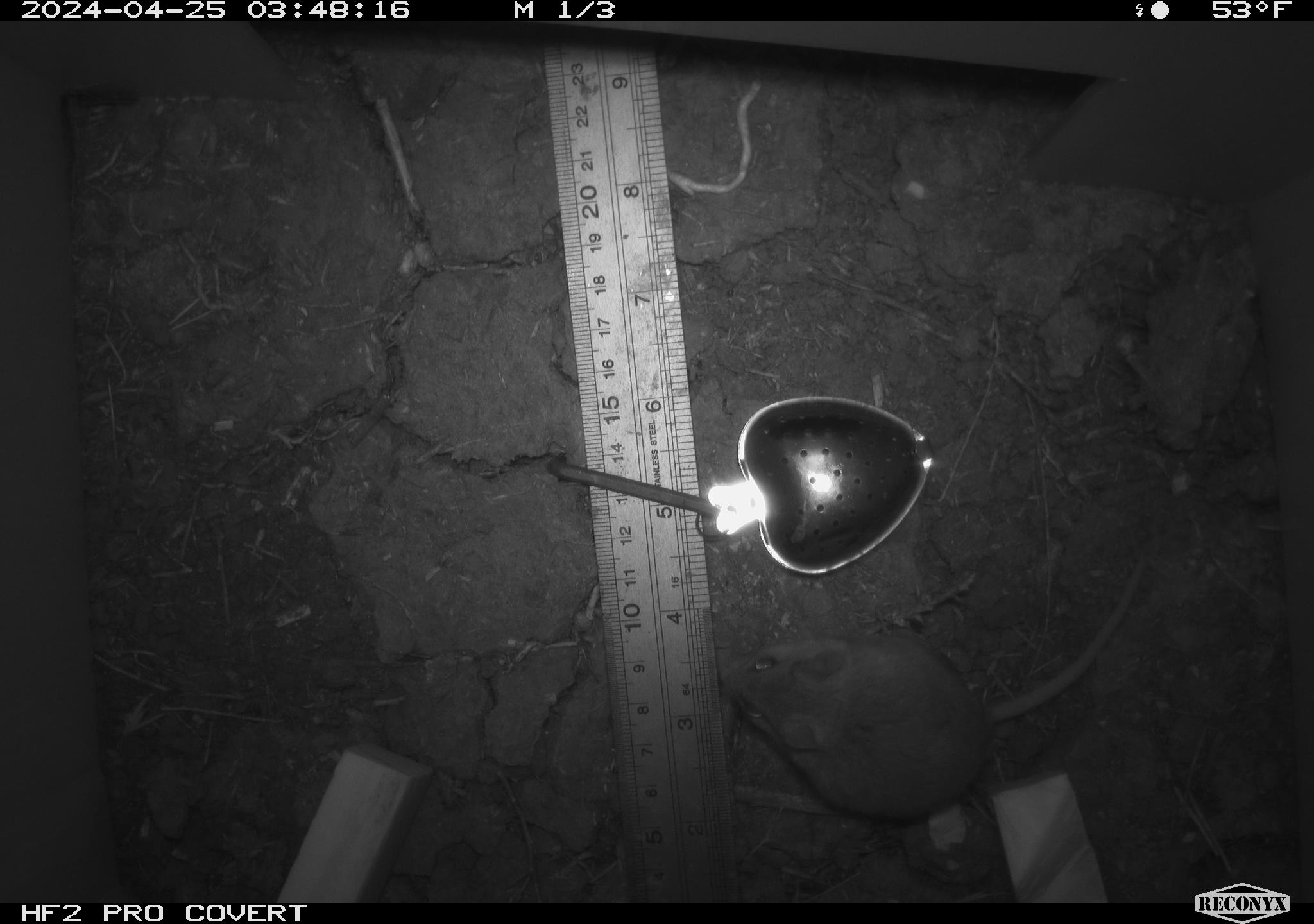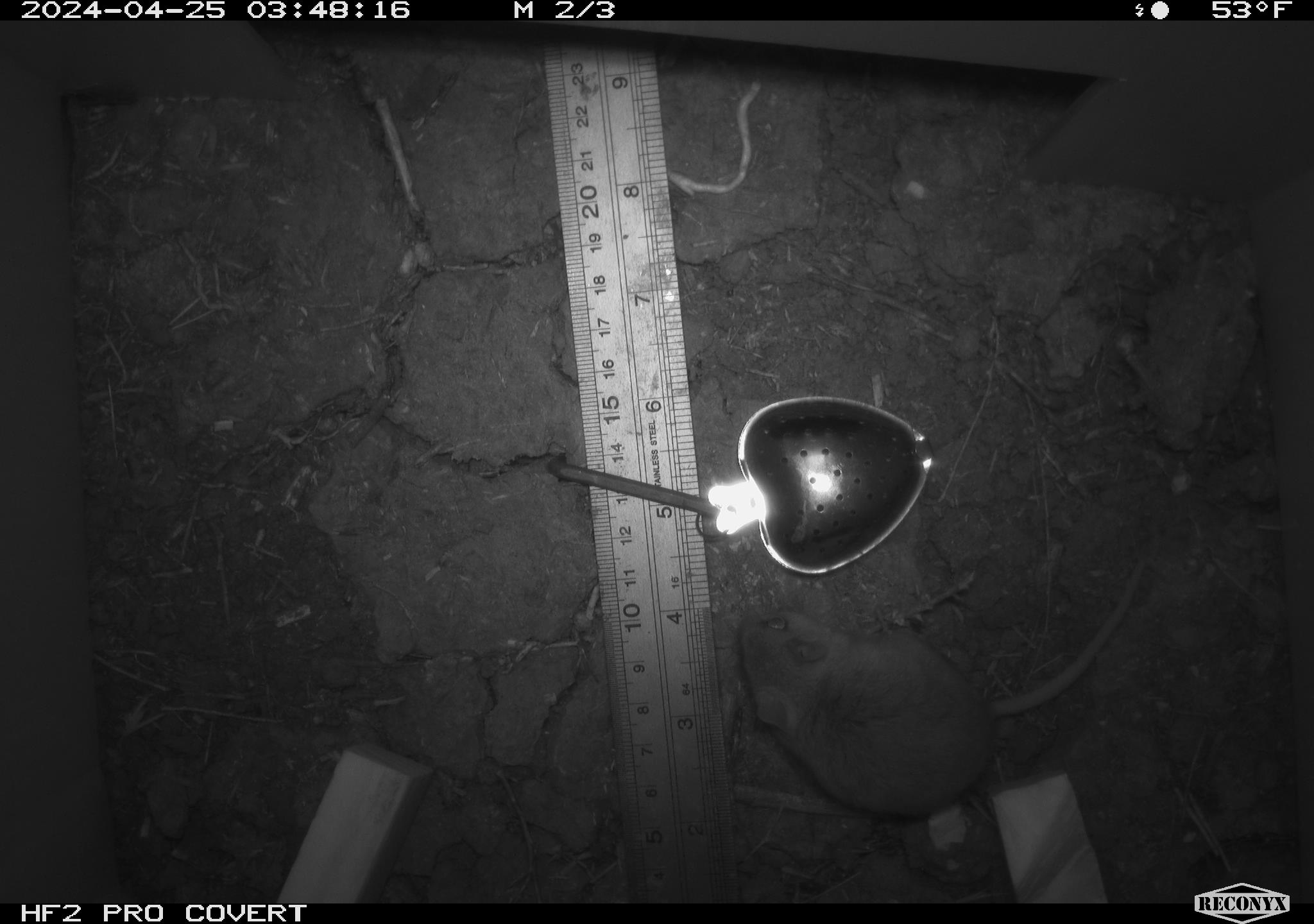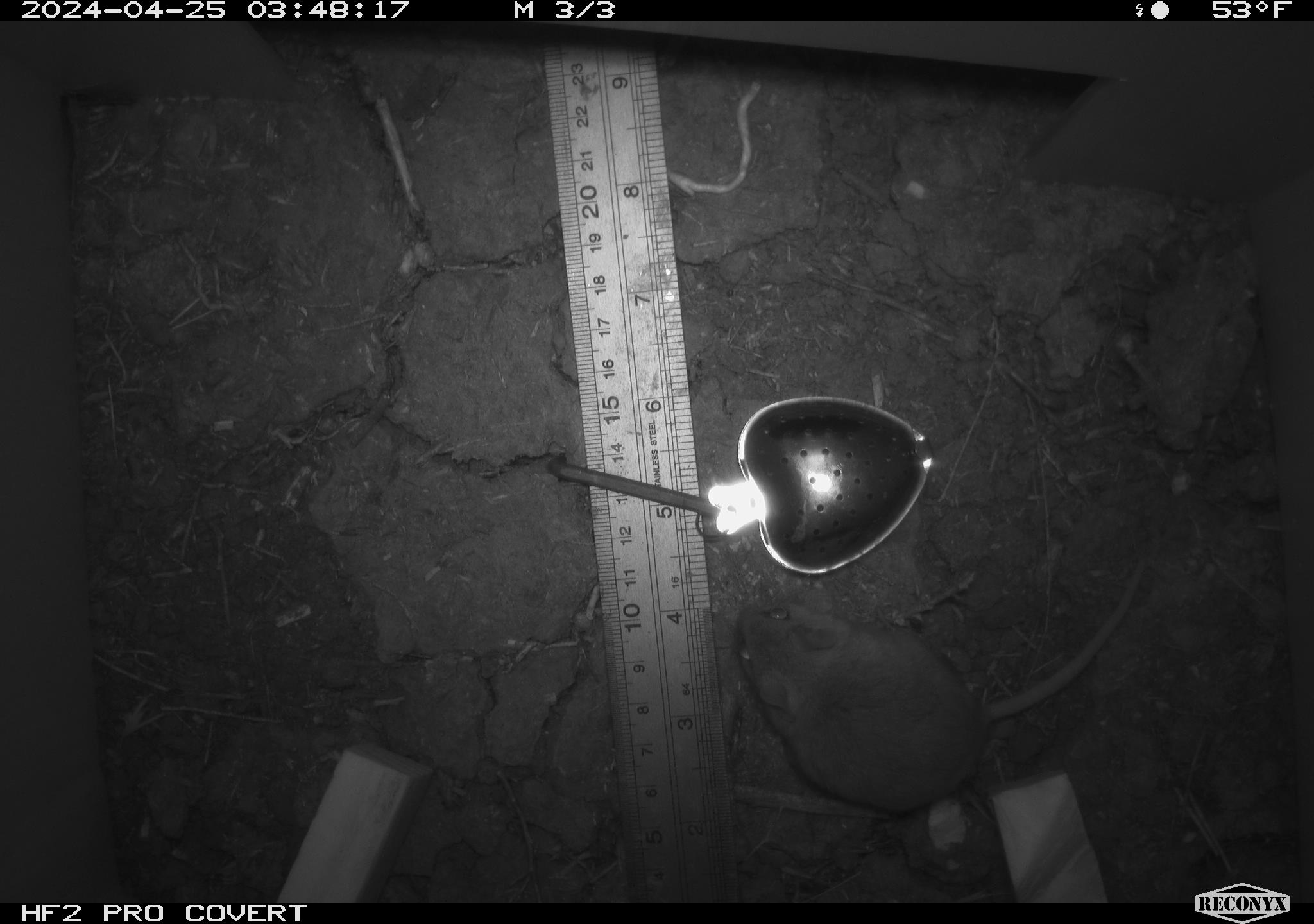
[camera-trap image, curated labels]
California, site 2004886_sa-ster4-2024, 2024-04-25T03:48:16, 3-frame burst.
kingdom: Animalia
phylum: Chordata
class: Mammalia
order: Rodentia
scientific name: Rodentia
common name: mouse species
Mouse species (Rodentia).